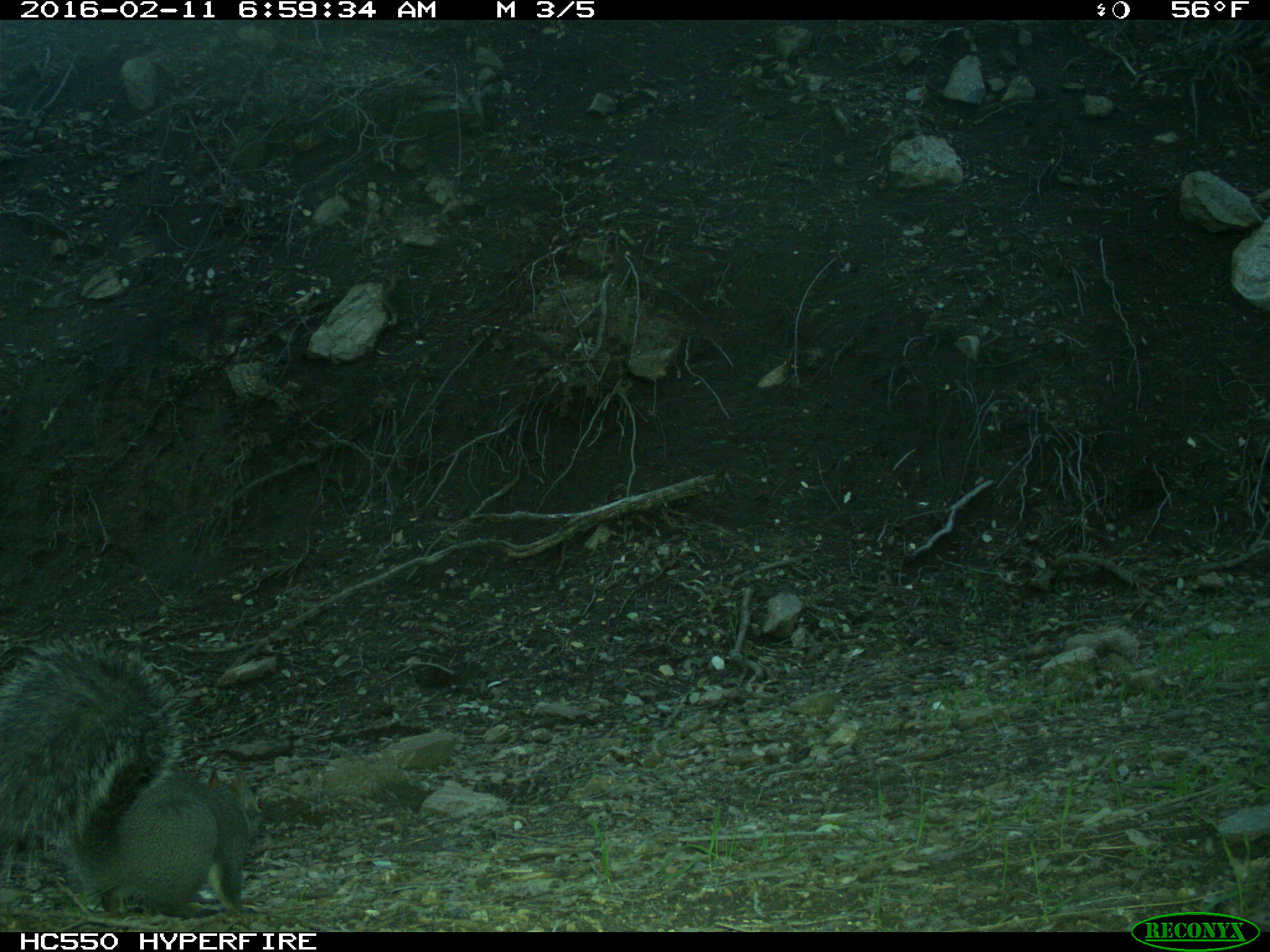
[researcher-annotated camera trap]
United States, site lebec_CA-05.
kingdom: Animalia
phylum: Chordata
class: Mammalia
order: Rodentia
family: Sciuridae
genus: Sciurus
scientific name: Sciurus carolinensis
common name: eastern gray squirrel